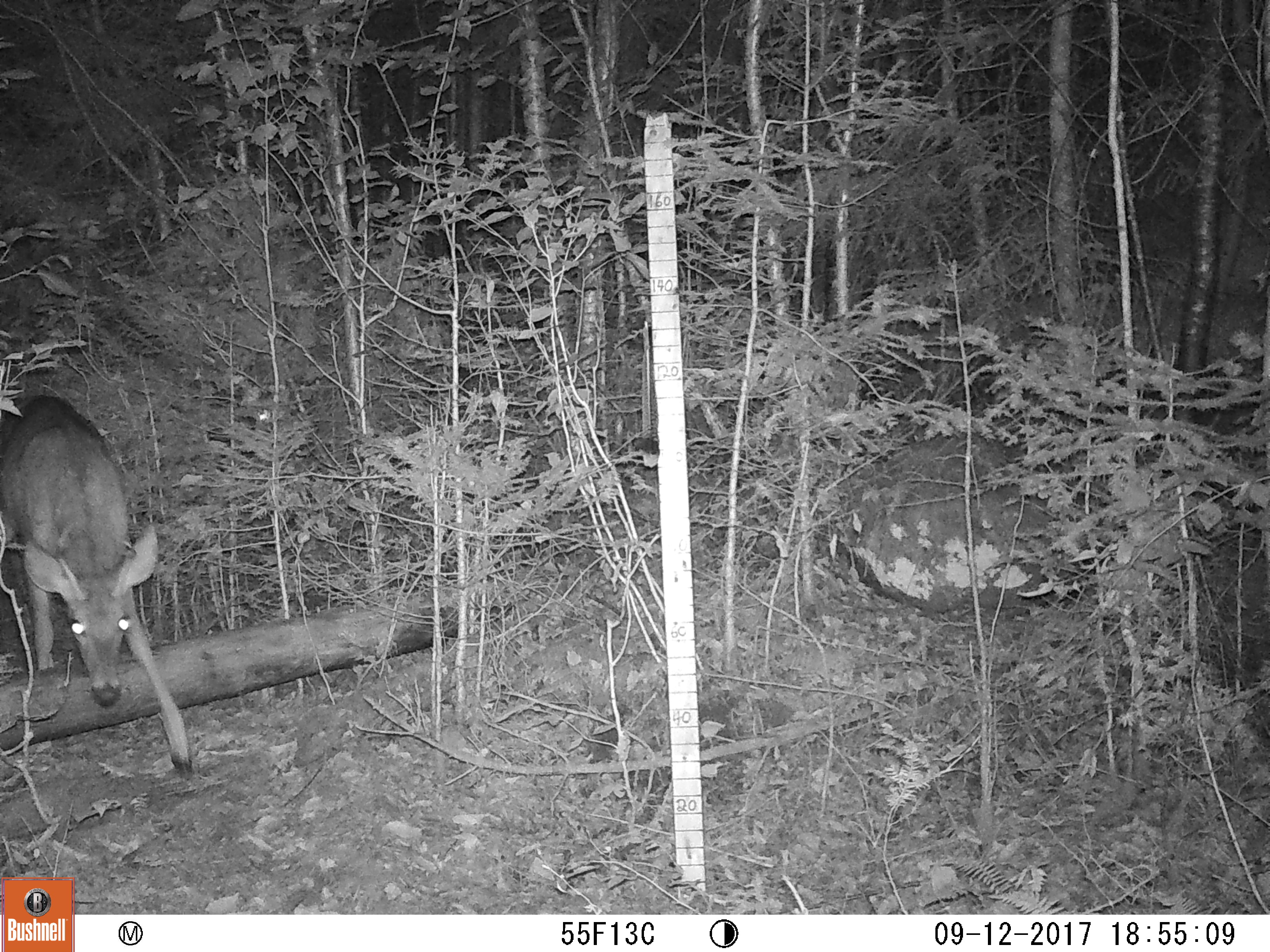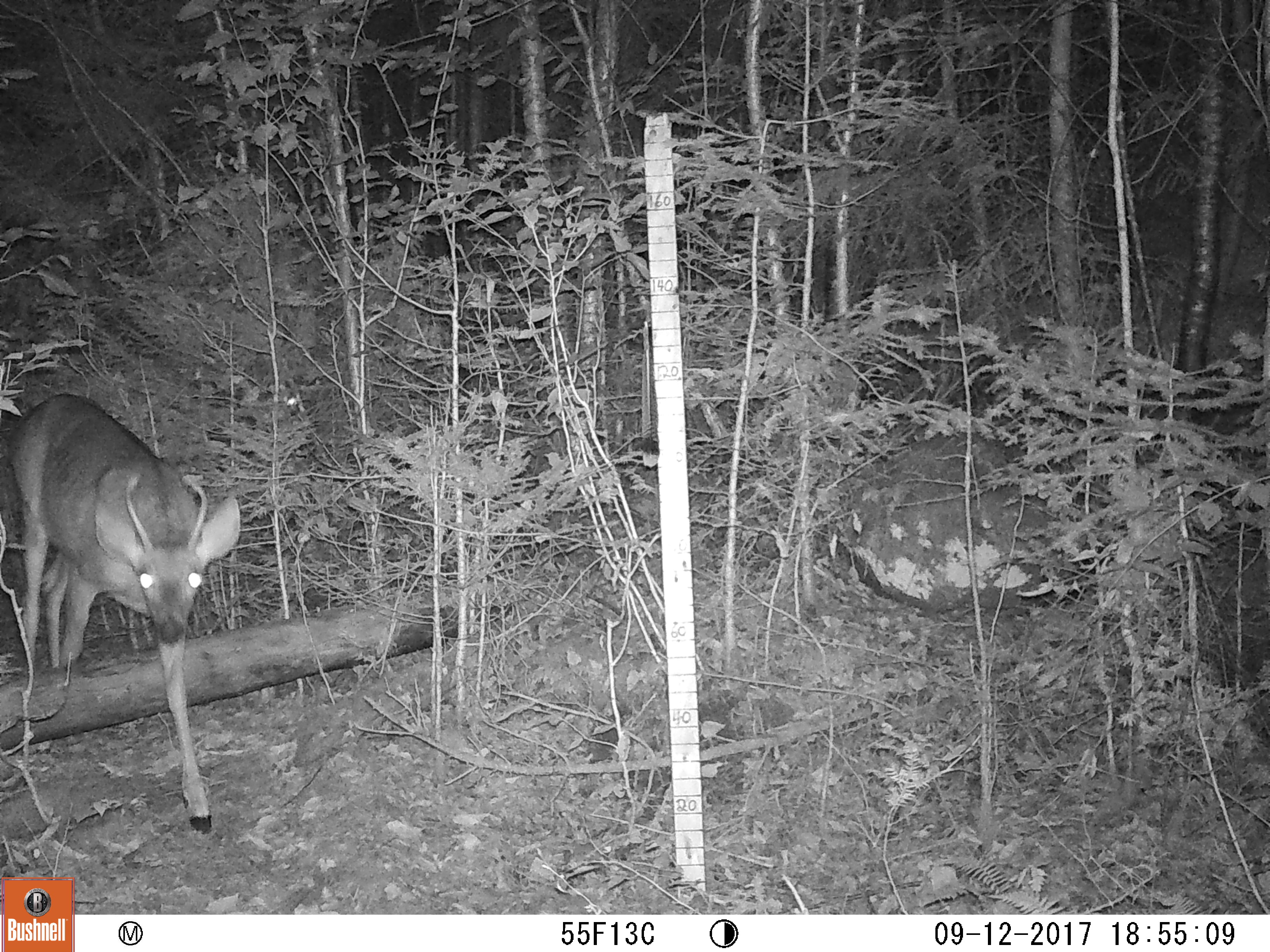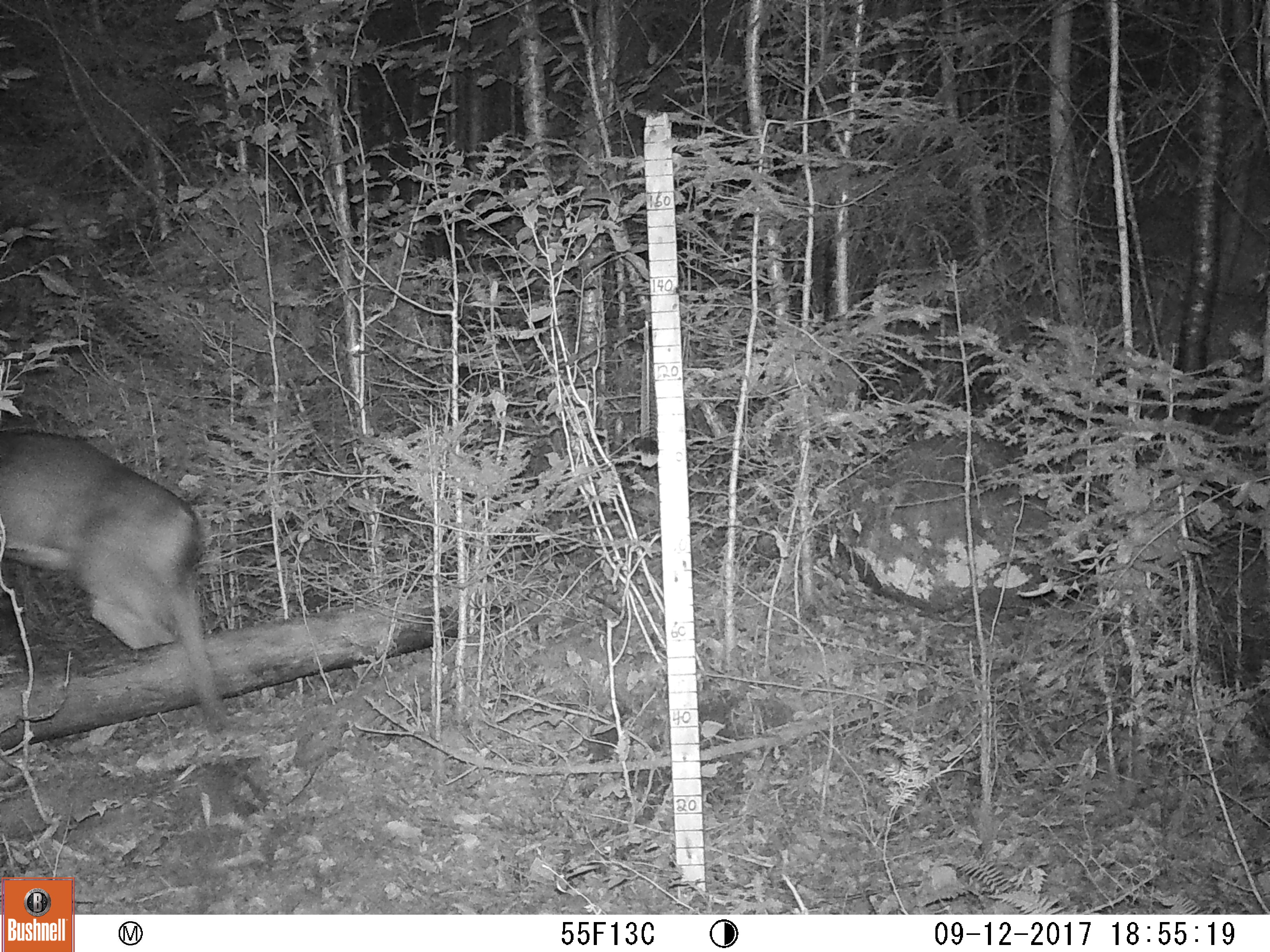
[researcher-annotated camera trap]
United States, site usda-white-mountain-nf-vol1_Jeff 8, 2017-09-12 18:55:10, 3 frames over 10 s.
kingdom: Animalia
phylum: Chordata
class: Mammalia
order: Artiodactyla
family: Cervidae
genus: Odocoileus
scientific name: Odocoileus virginianus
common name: white-tailed deer